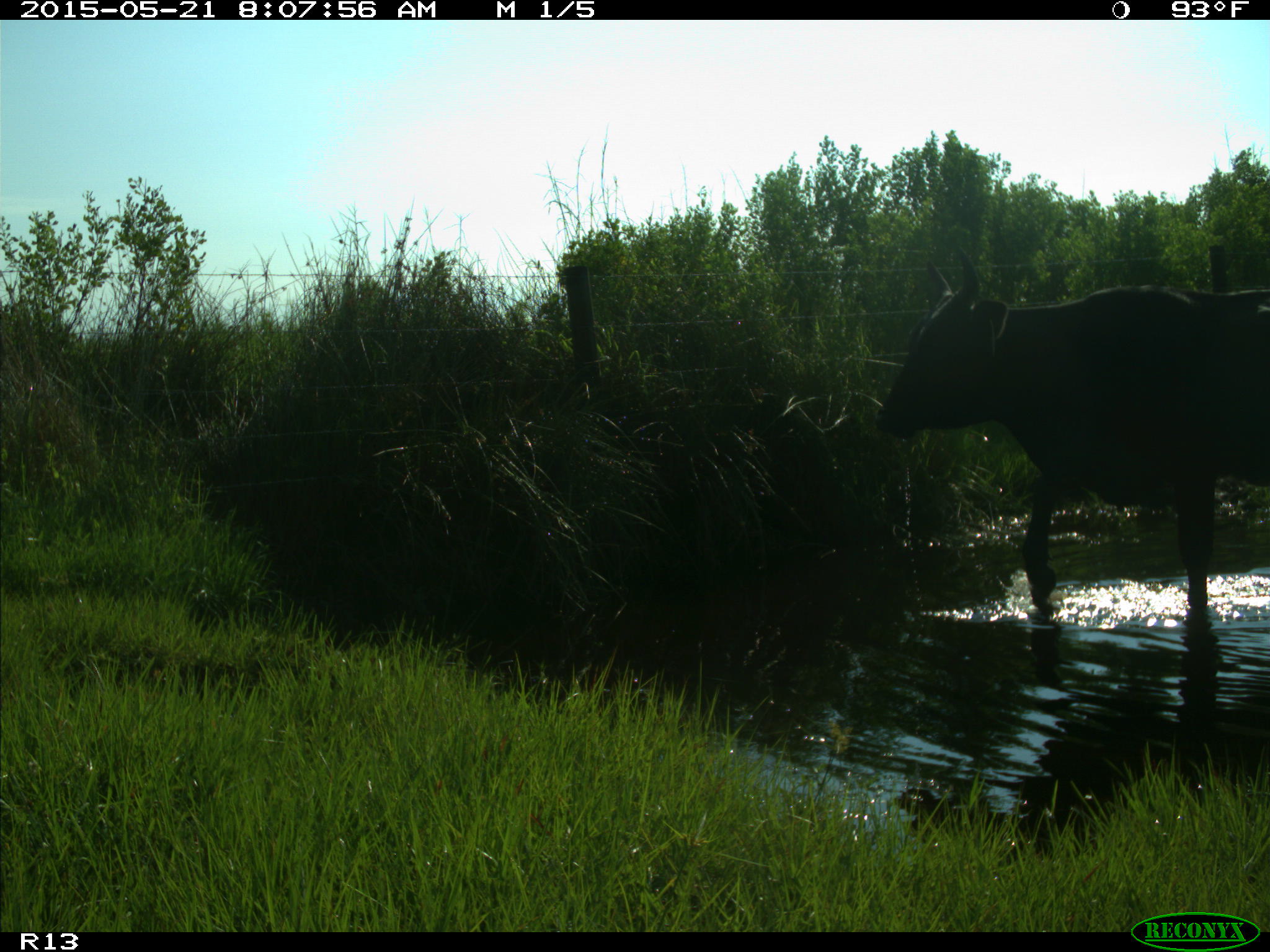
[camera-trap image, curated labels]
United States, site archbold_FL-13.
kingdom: Animalia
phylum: Chordata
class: Mammalia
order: Artiodactyla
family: Bovidae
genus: Bos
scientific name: Bos taurus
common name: domestic cow